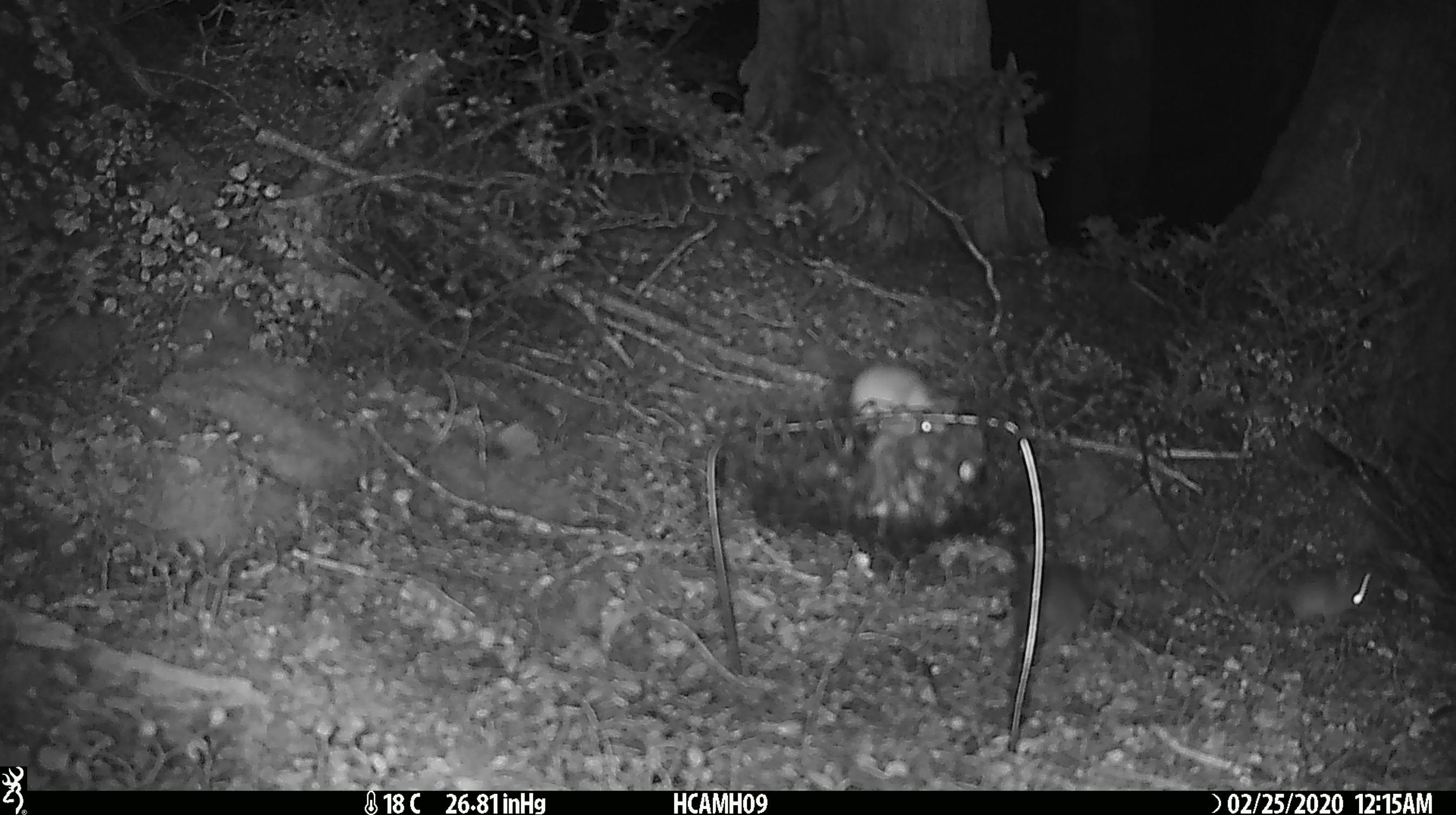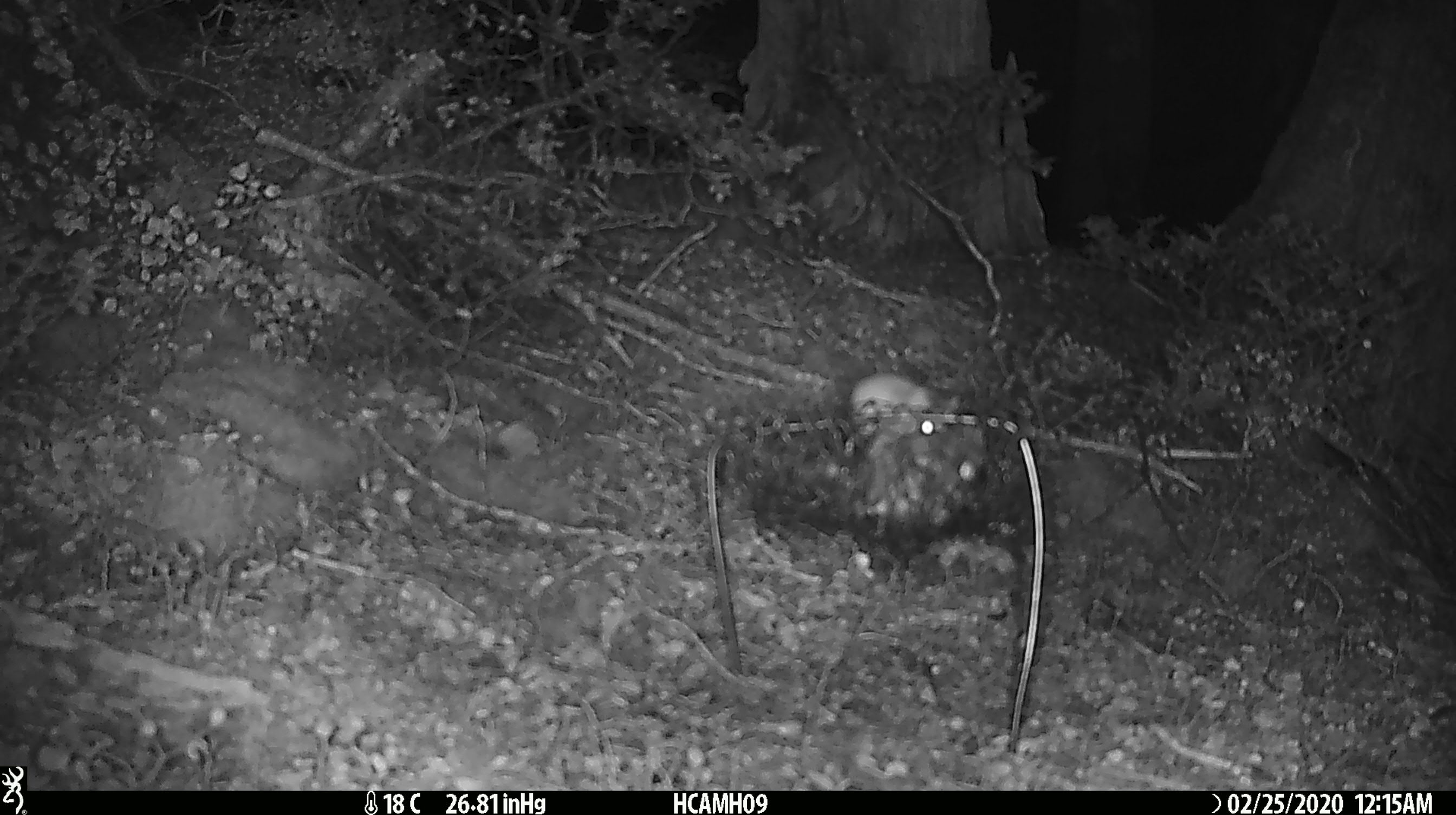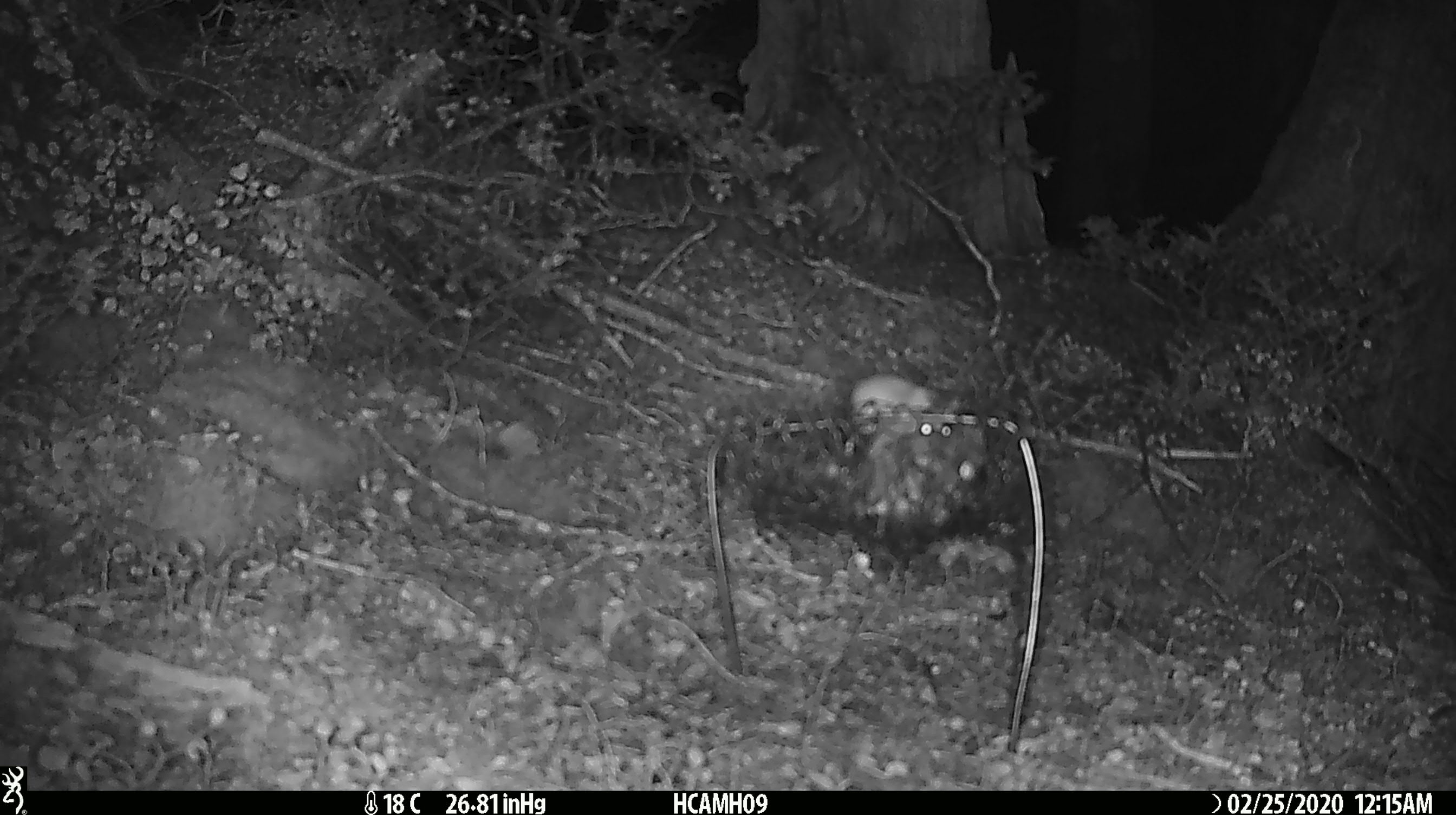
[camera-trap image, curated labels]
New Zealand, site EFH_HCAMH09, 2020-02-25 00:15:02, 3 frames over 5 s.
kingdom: Animalia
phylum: Chordata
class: Mammalia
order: Rodentia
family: Muridae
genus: Mus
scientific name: Mus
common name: mouse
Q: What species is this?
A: Mouse (Mus).